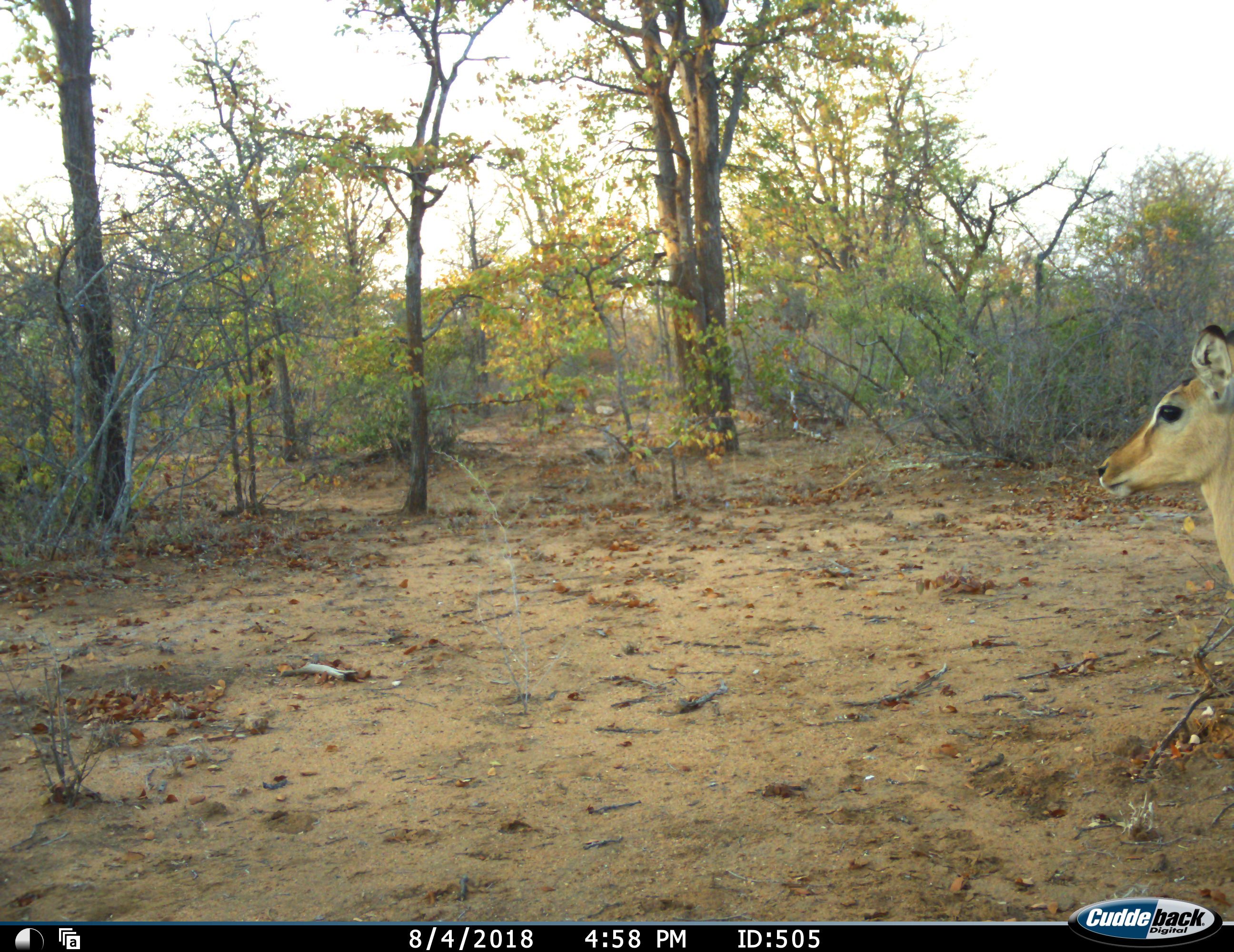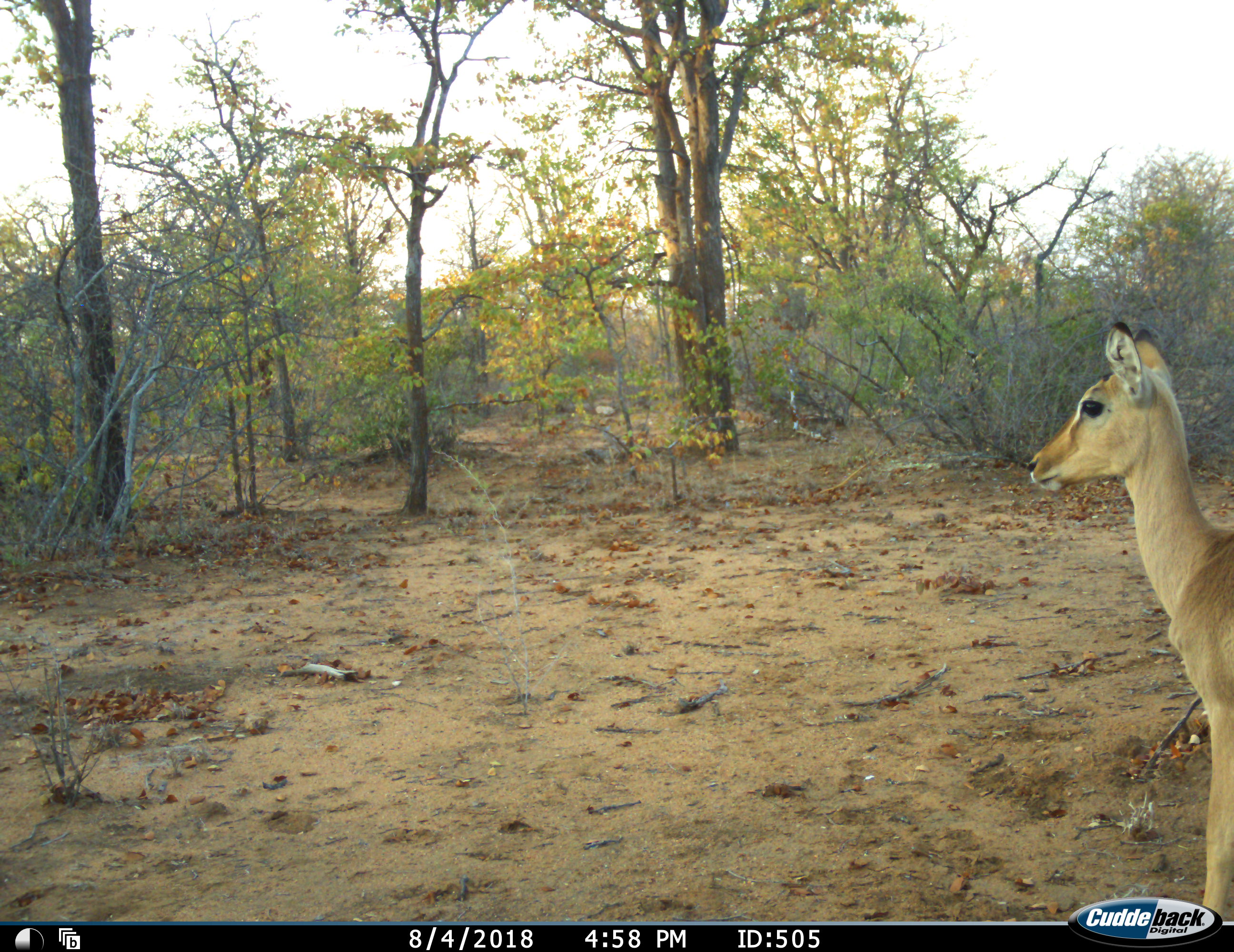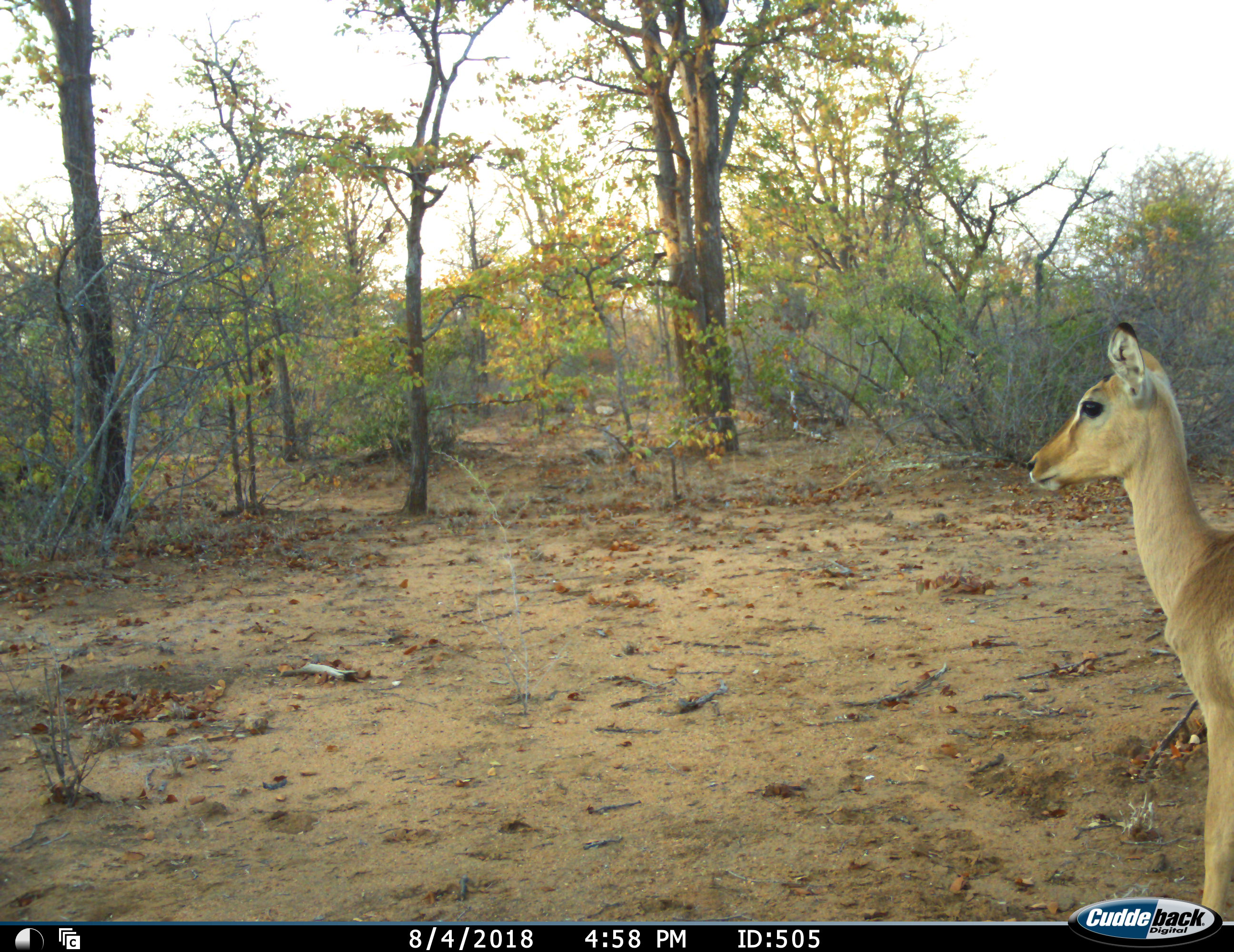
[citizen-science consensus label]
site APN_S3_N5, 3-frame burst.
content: unidentified animal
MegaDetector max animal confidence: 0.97